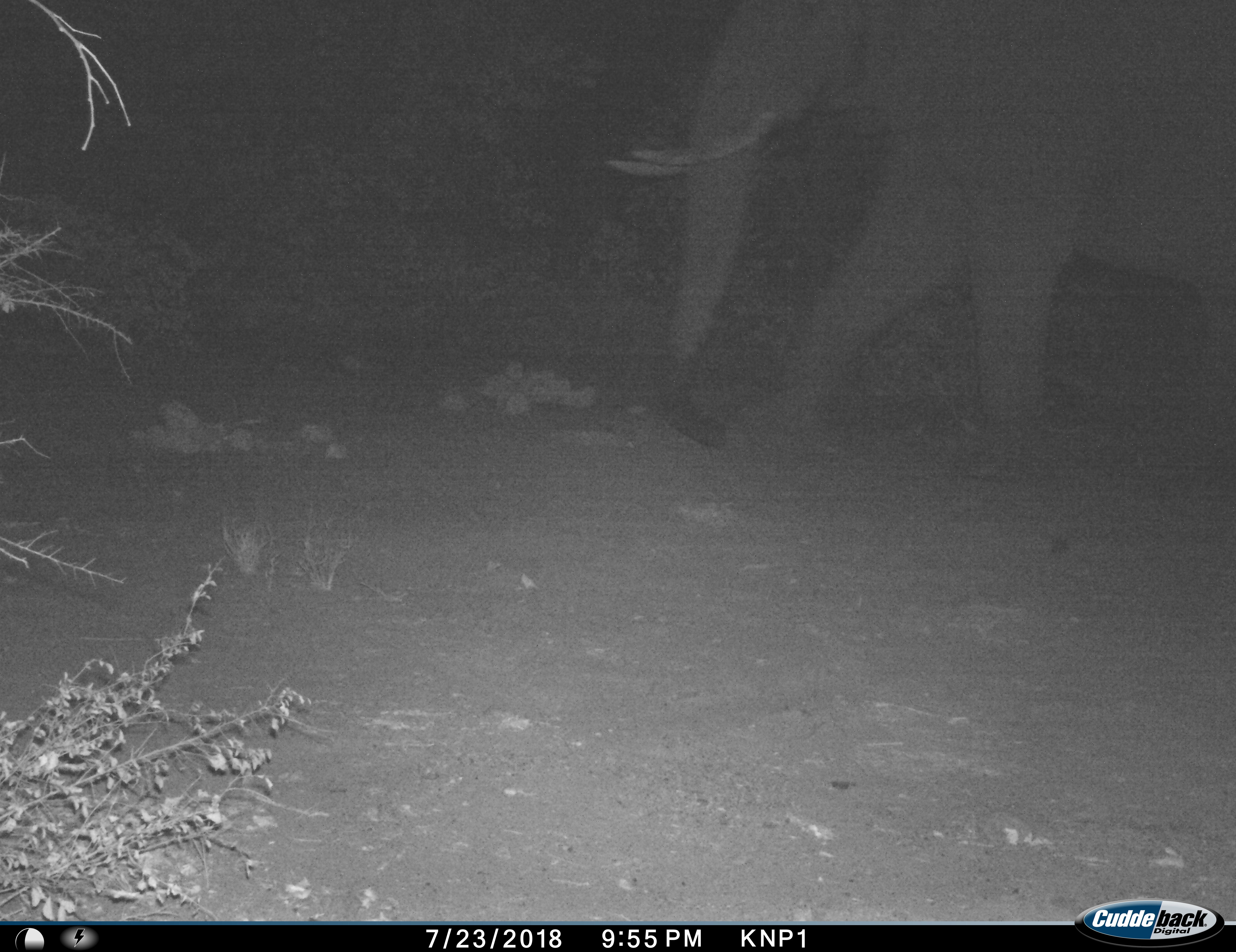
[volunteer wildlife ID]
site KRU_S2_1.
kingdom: Animalia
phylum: Chordata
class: Mammalia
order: Proboscidea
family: Elephantidae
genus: Loxodonta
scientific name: Loxodonta africana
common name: african bush elephant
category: elephant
Elephant (african bush elephant) (Loxodonta africana), count 1. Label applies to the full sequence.